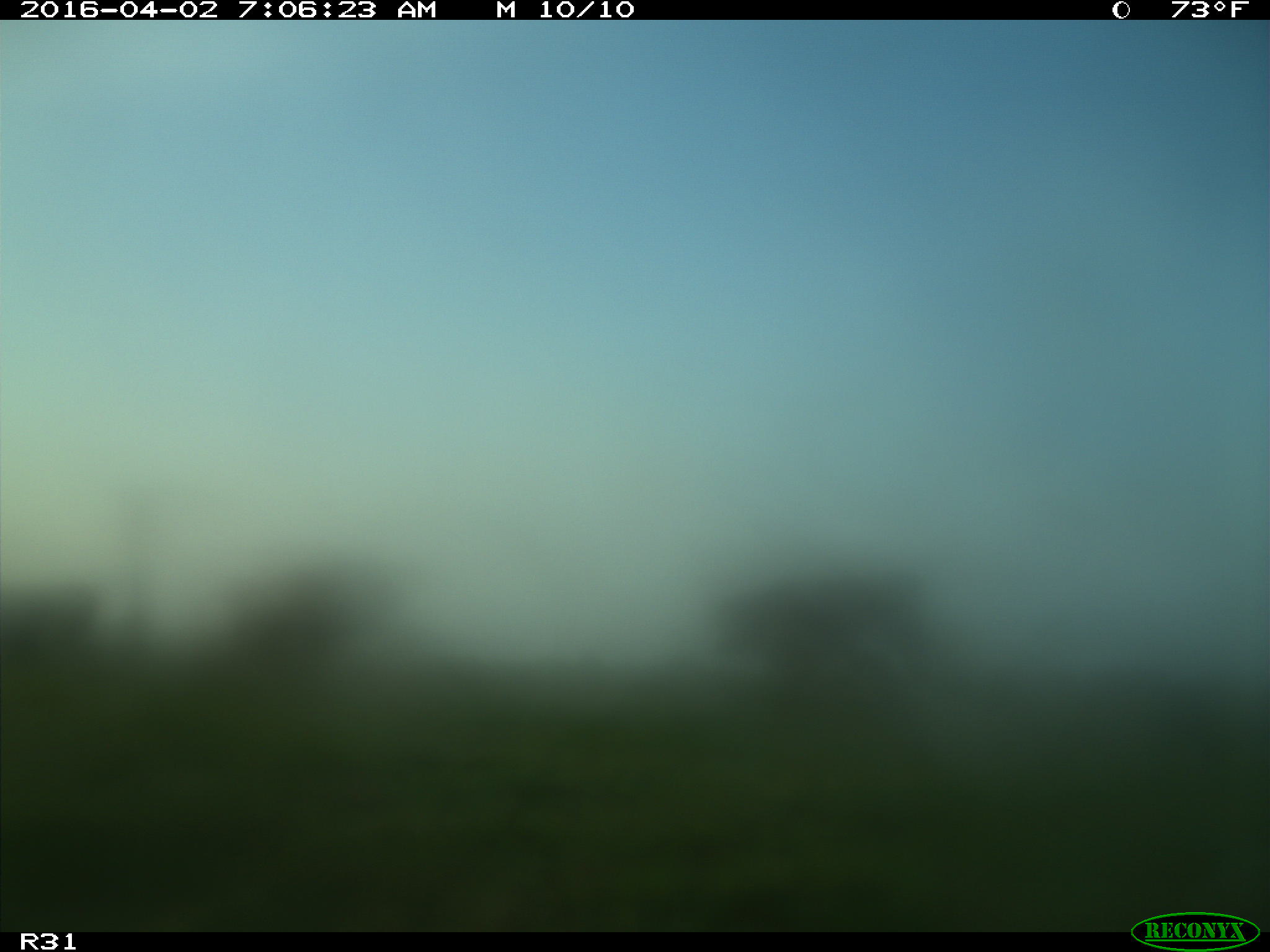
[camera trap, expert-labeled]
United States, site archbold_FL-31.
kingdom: Animalia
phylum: Chordata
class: Mammalia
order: Artiodactyla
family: Bovidae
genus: Bos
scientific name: Bos taurus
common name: domestic cow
Bos taurus (domestic cow).